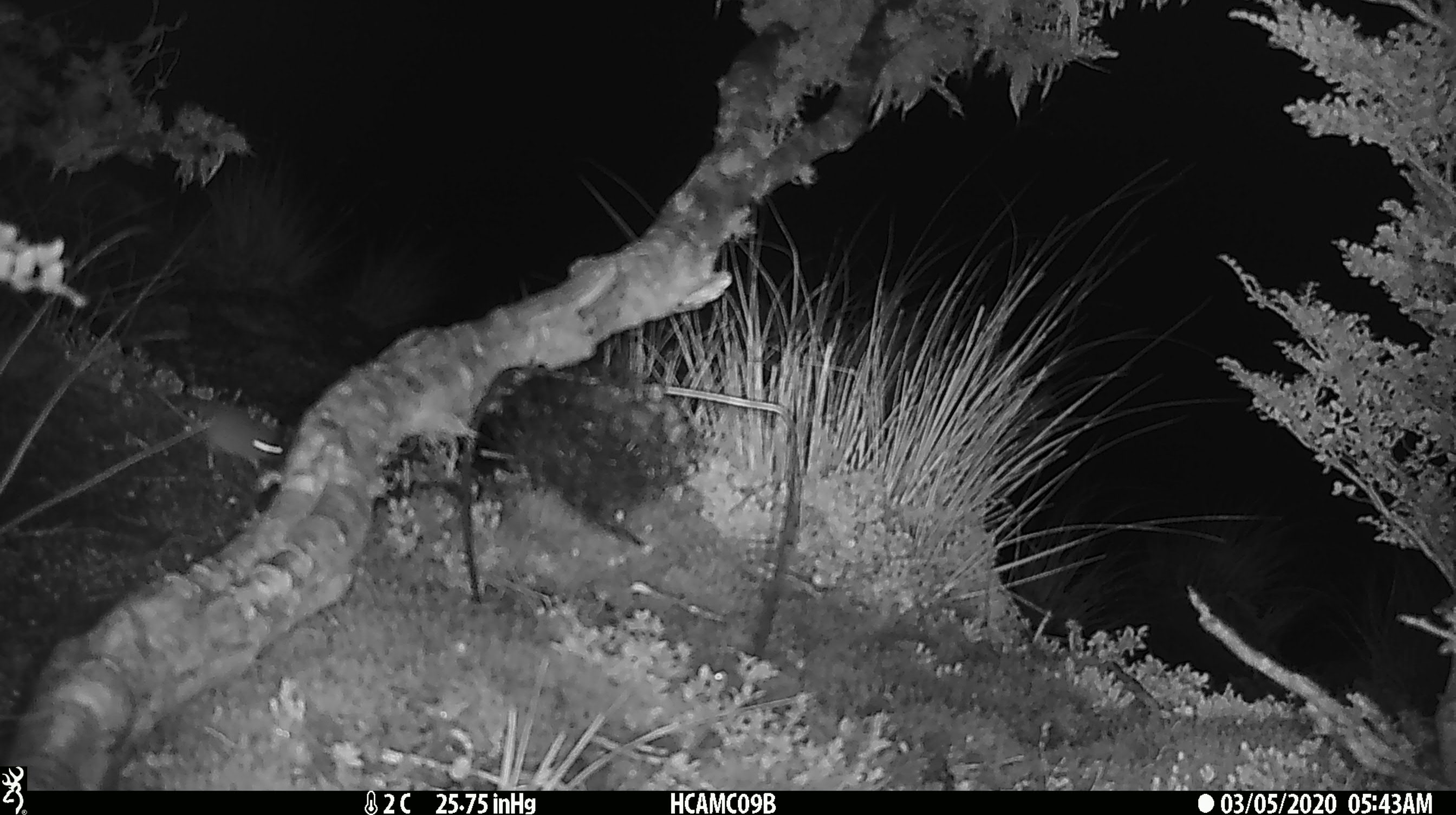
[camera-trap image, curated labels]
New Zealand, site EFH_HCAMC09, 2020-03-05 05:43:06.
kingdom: Animalia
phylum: Chordata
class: Mammalia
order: Rodentia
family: Muridae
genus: Mus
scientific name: Mus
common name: mouse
Mouse (Mus).